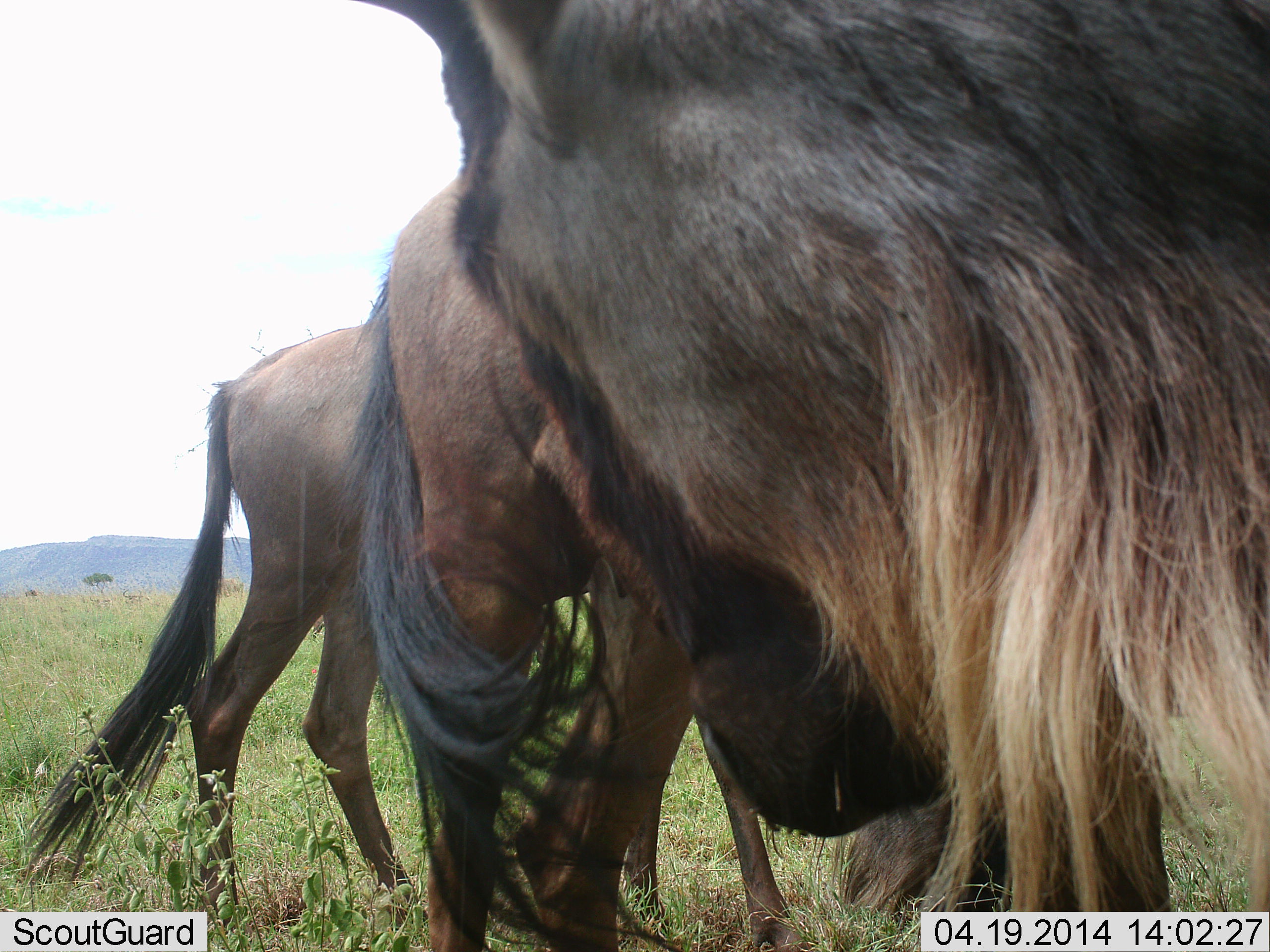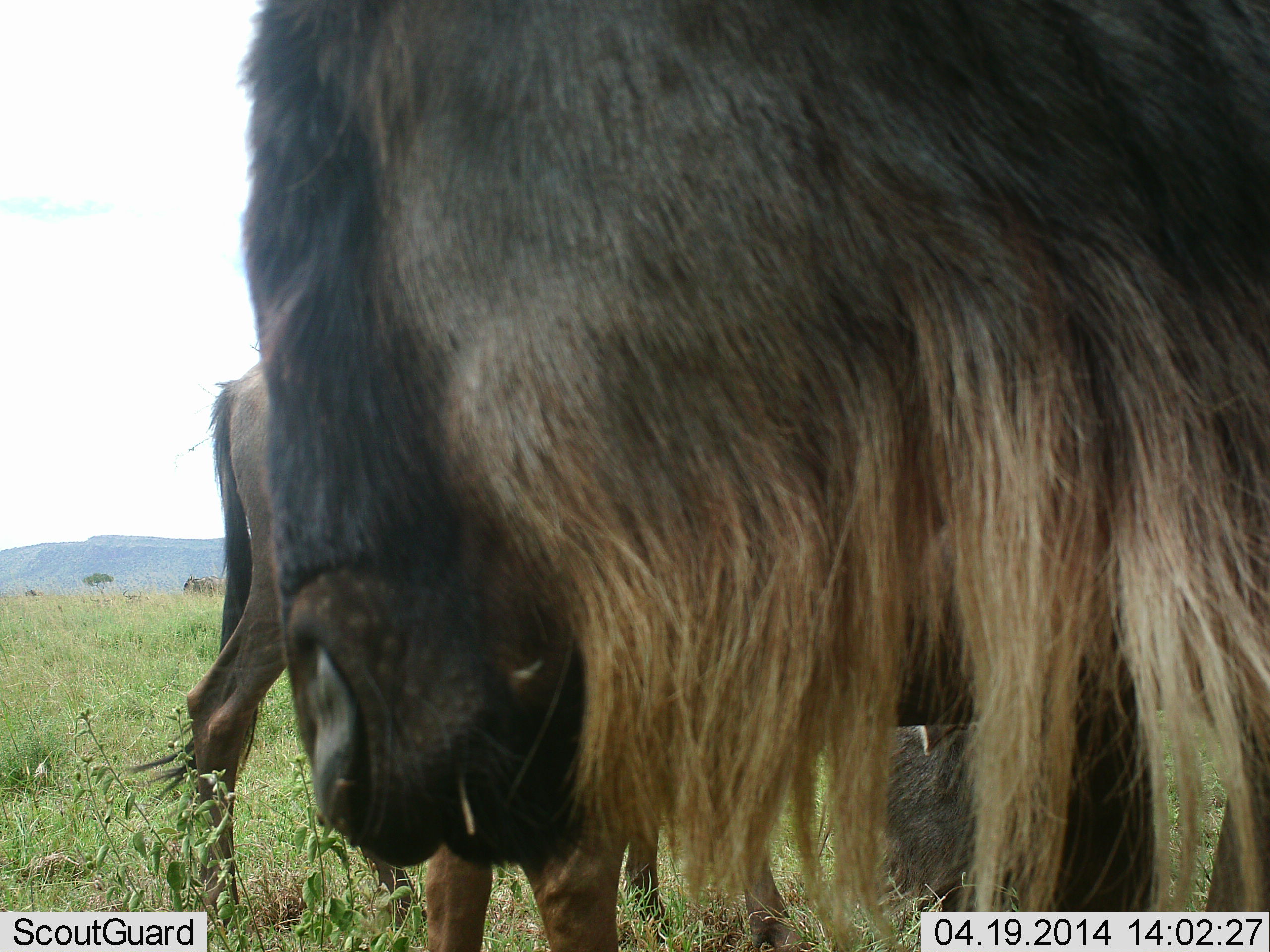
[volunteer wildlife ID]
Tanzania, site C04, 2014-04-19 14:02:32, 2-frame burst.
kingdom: Animalia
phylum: Chordata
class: Mammalia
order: Artiodactyla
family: Bovidae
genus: Connochaetes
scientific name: Connochaetes taurinus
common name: blue wildebeest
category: wildebeest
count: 3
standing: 70%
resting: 10%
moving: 30%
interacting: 10%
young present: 0%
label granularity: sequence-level